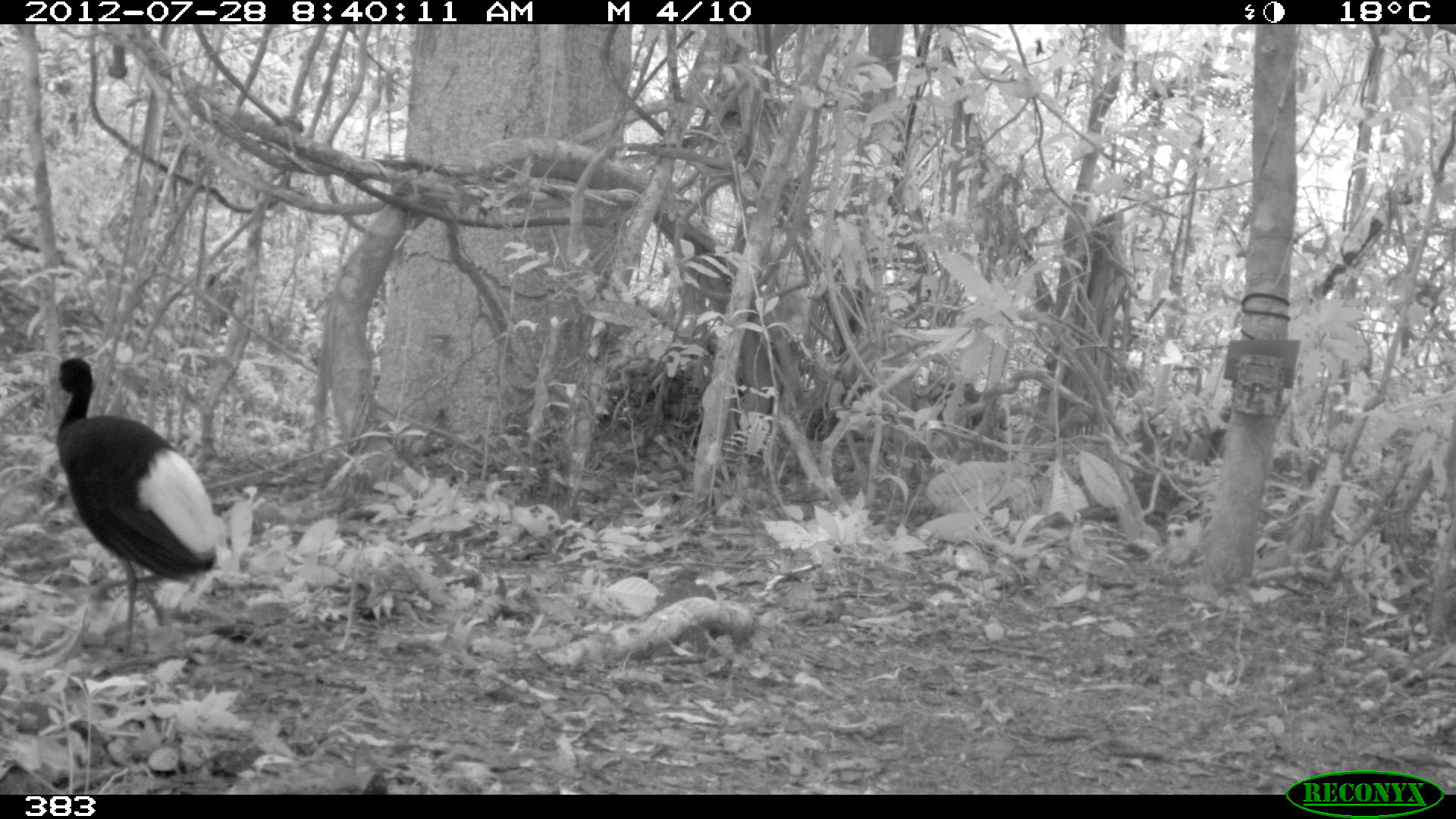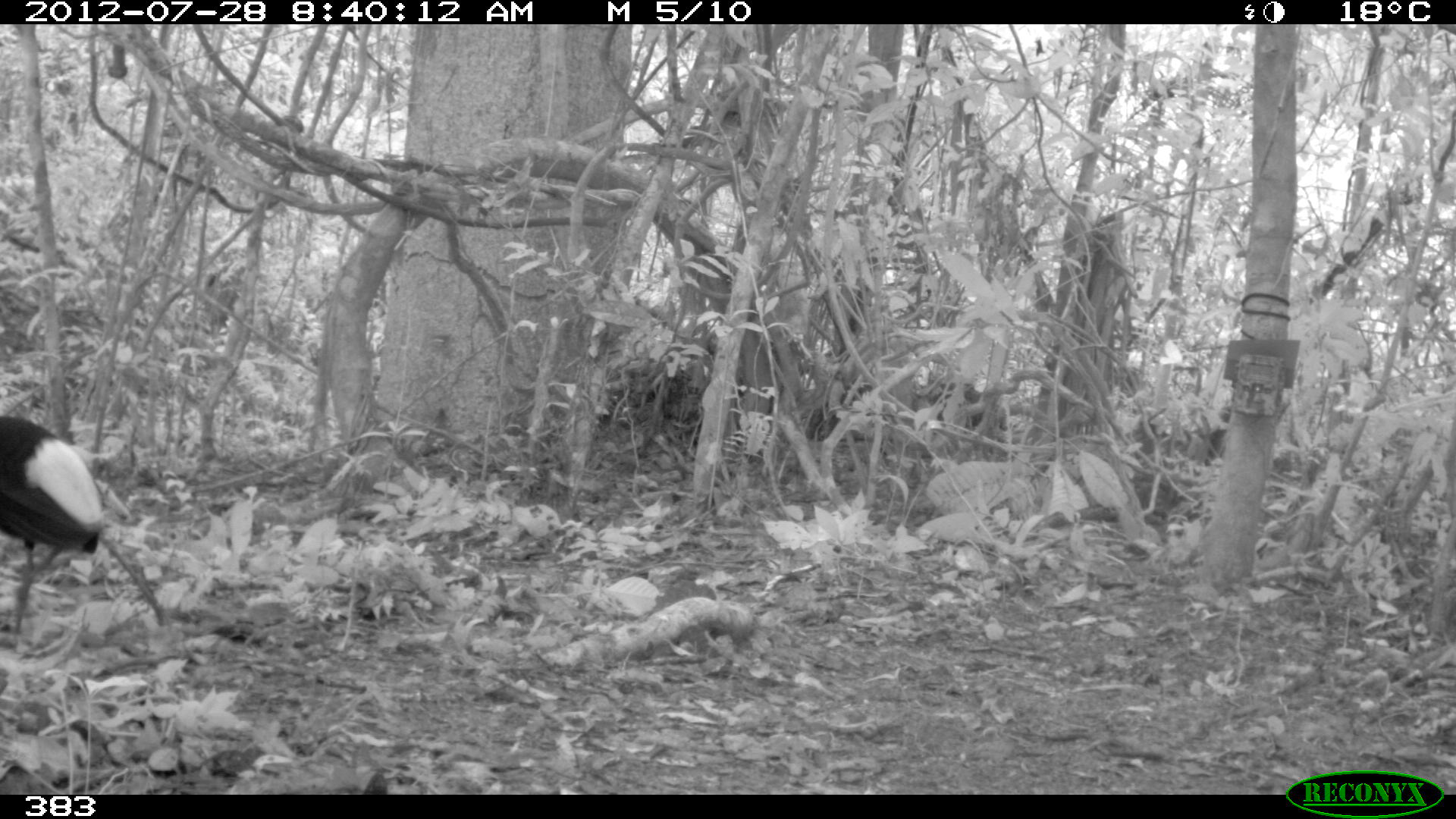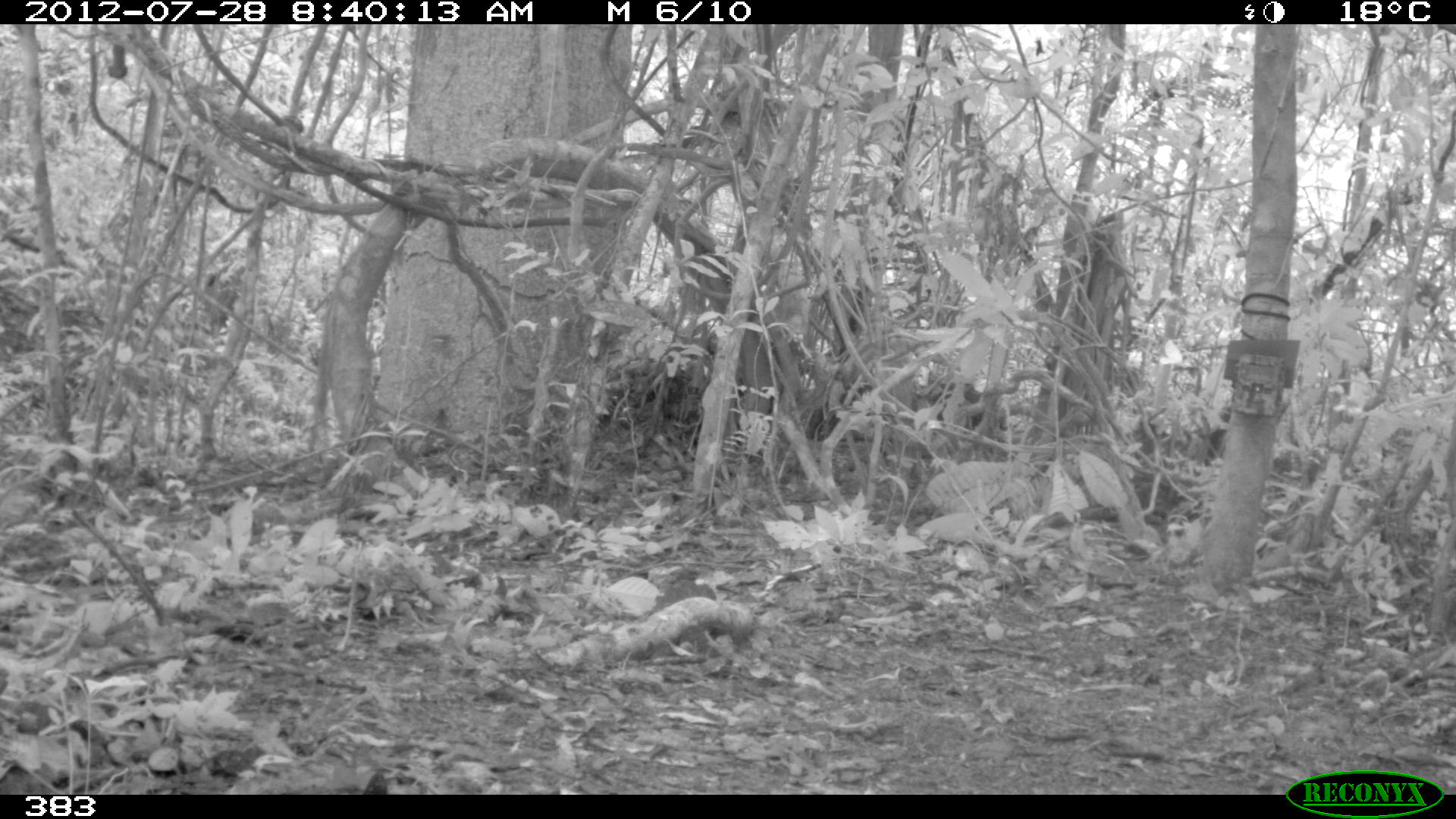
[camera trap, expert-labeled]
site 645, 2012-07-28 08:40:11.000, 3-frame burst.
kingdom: Animalia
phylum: Chordata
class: Aves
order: Gruiformes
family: Psophiidae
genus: Psophia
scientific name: Psophia leucoptera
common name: pale-winged trumpeter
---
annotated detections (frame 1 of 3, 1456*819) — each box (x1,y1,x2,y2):
psophia leucoptera: (52,357,216,672)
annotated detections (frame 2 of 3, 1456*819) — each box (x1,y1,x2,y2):
psophia leucoptera: (0,416,104,638)